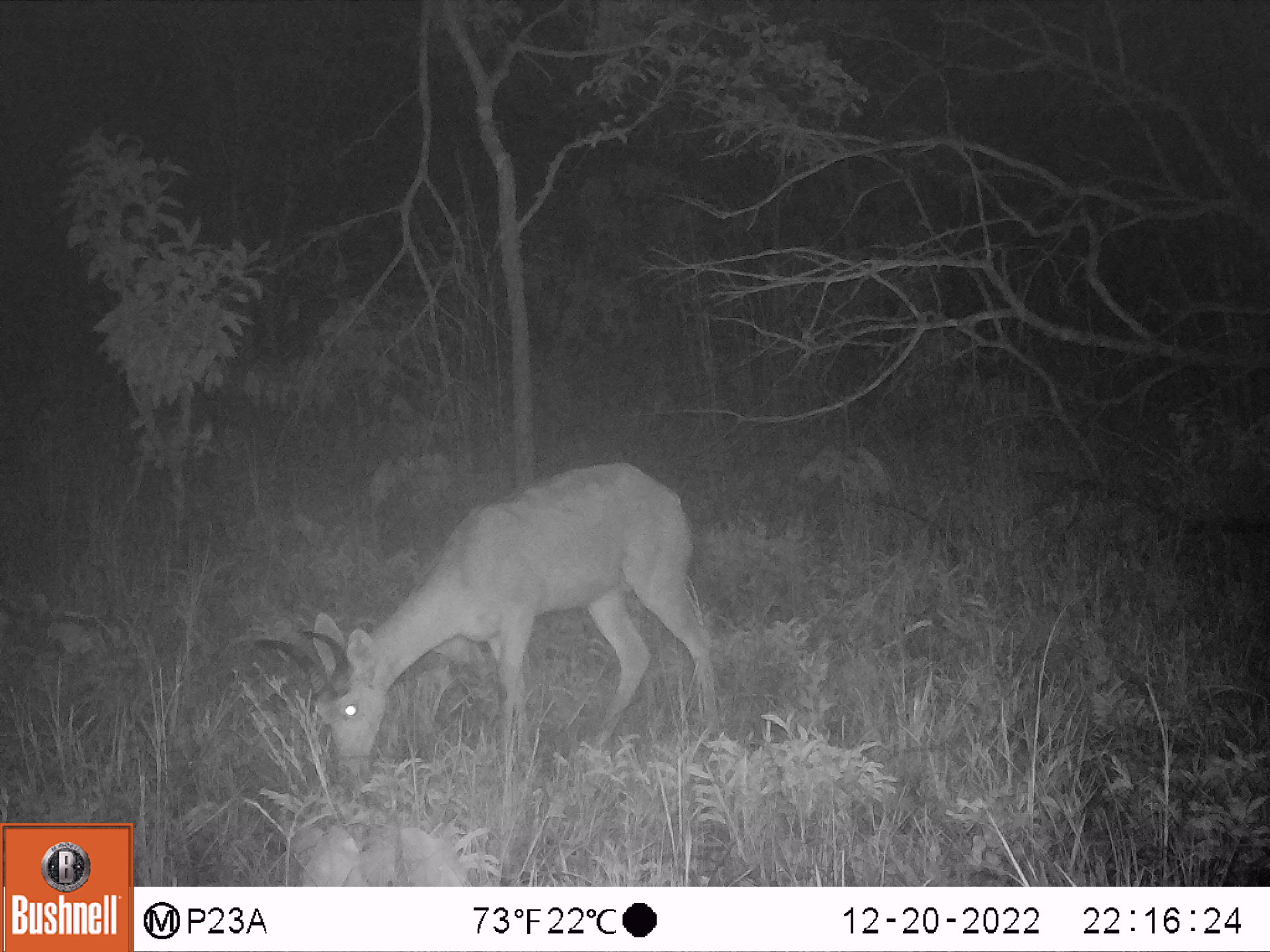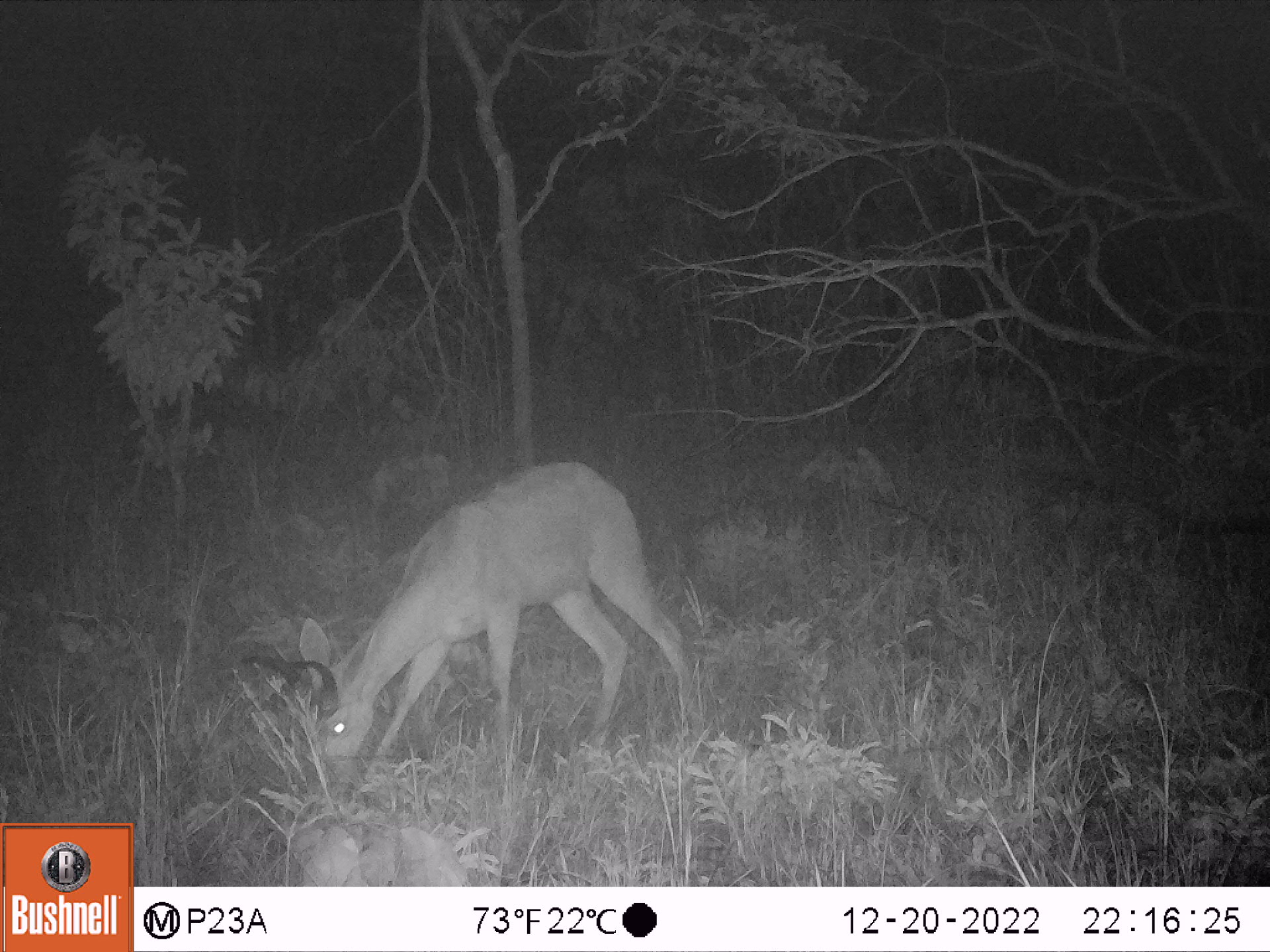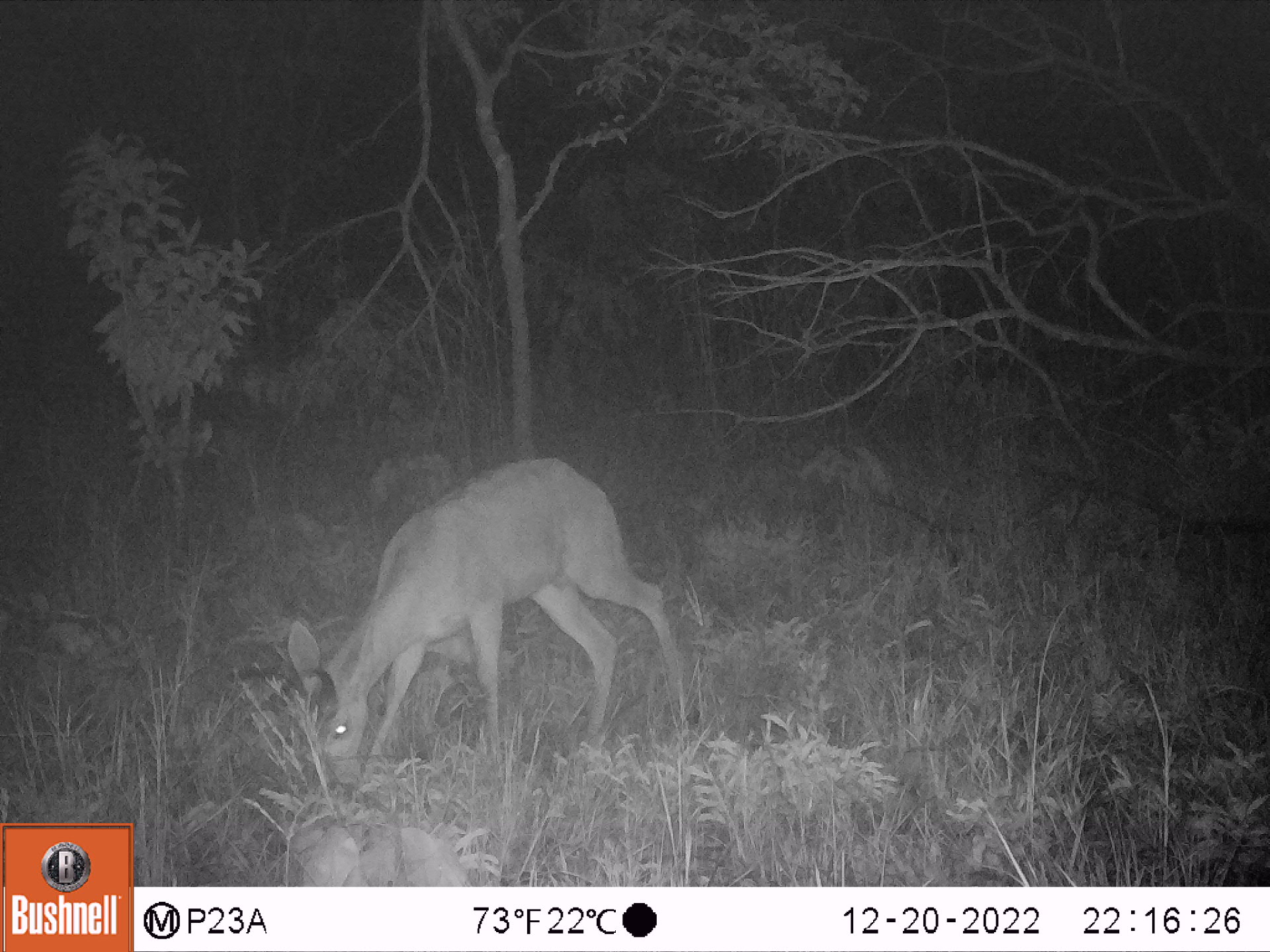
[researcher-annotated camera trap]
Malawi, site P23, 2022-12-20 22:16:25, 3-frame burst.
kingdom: Animalia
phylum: Chordata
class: Mammalia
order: Artiodactyla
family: Bovidae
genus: Redunca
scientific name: Redunca arundinum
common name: southern reedbuck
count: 1